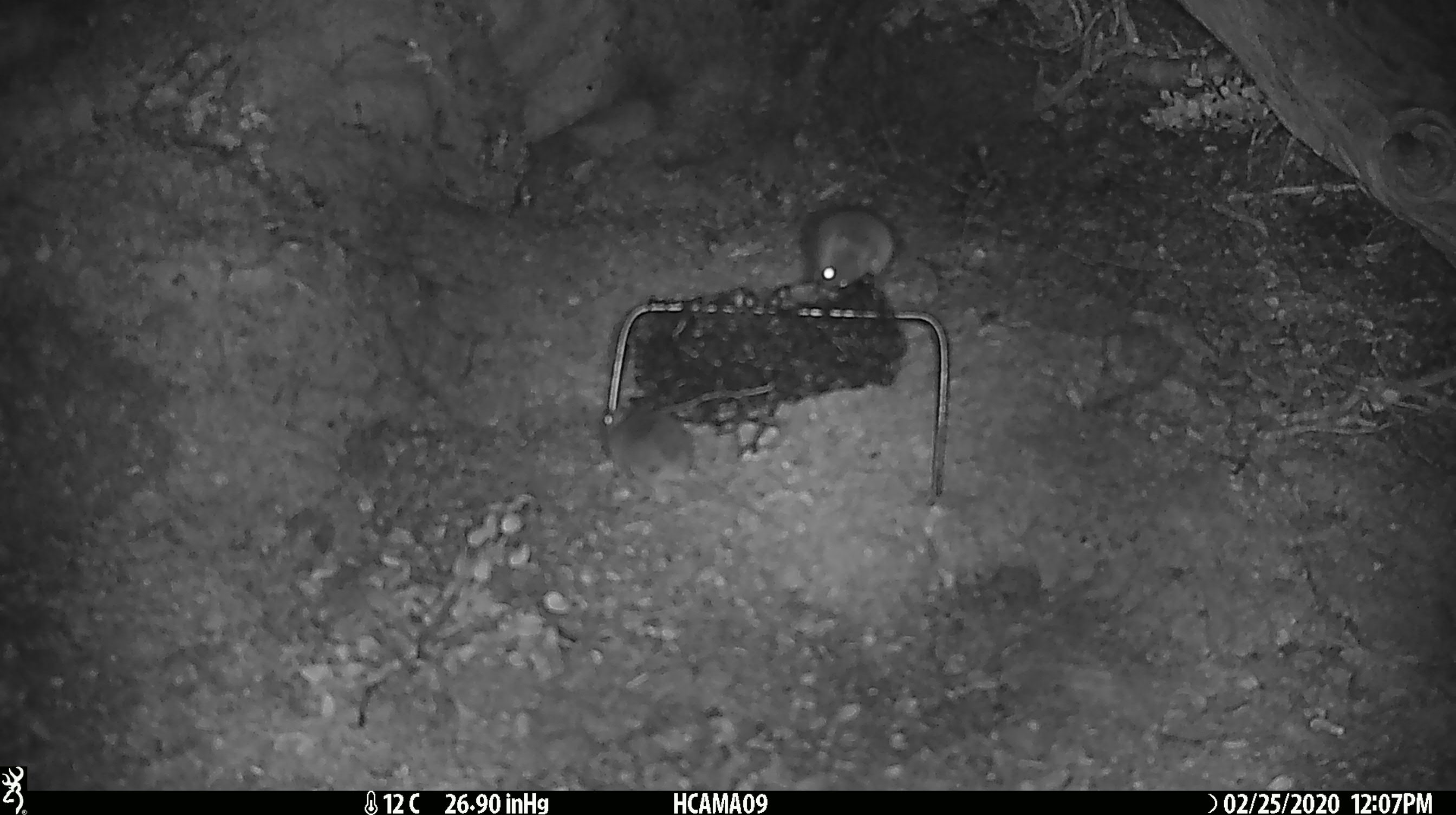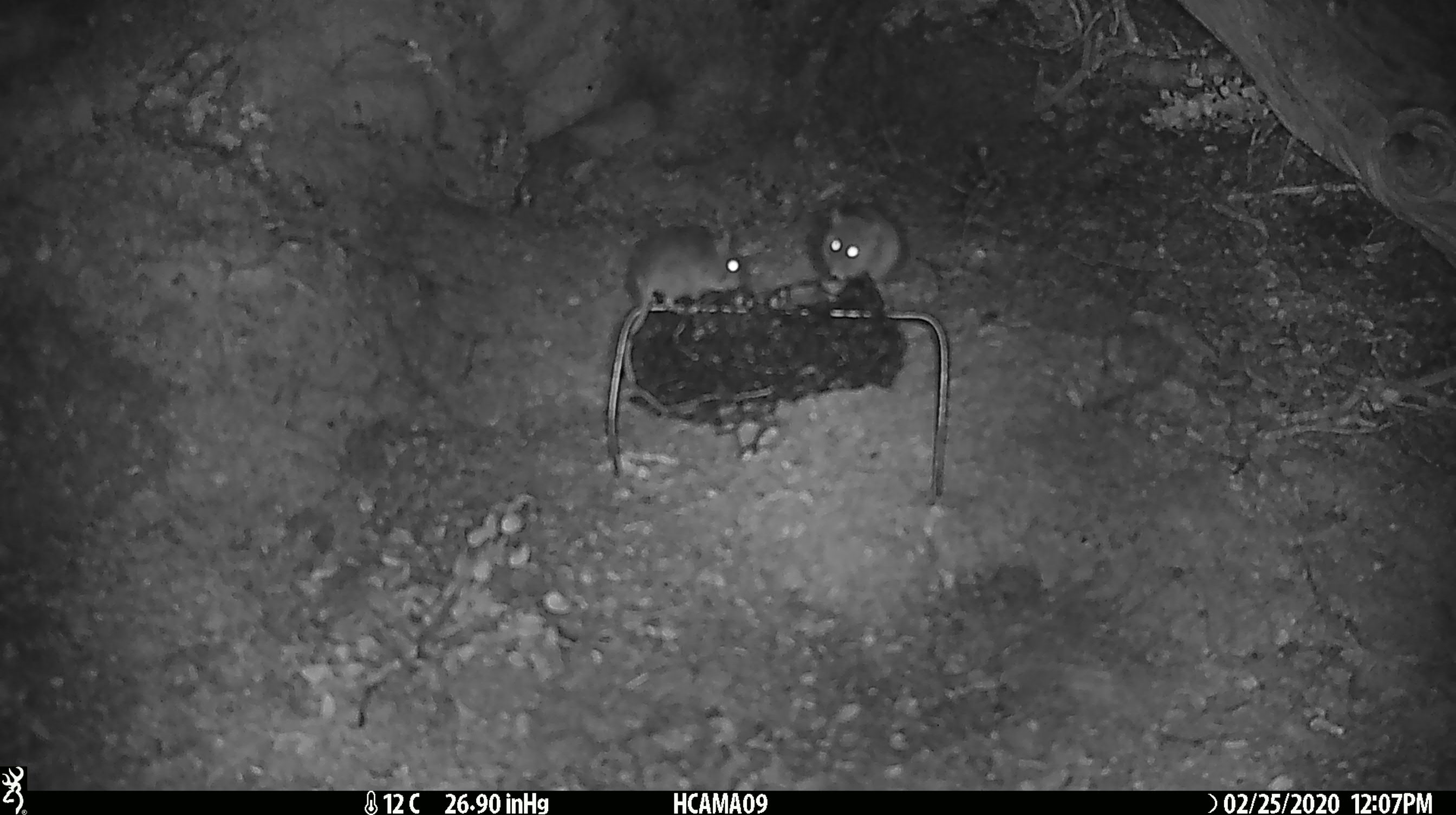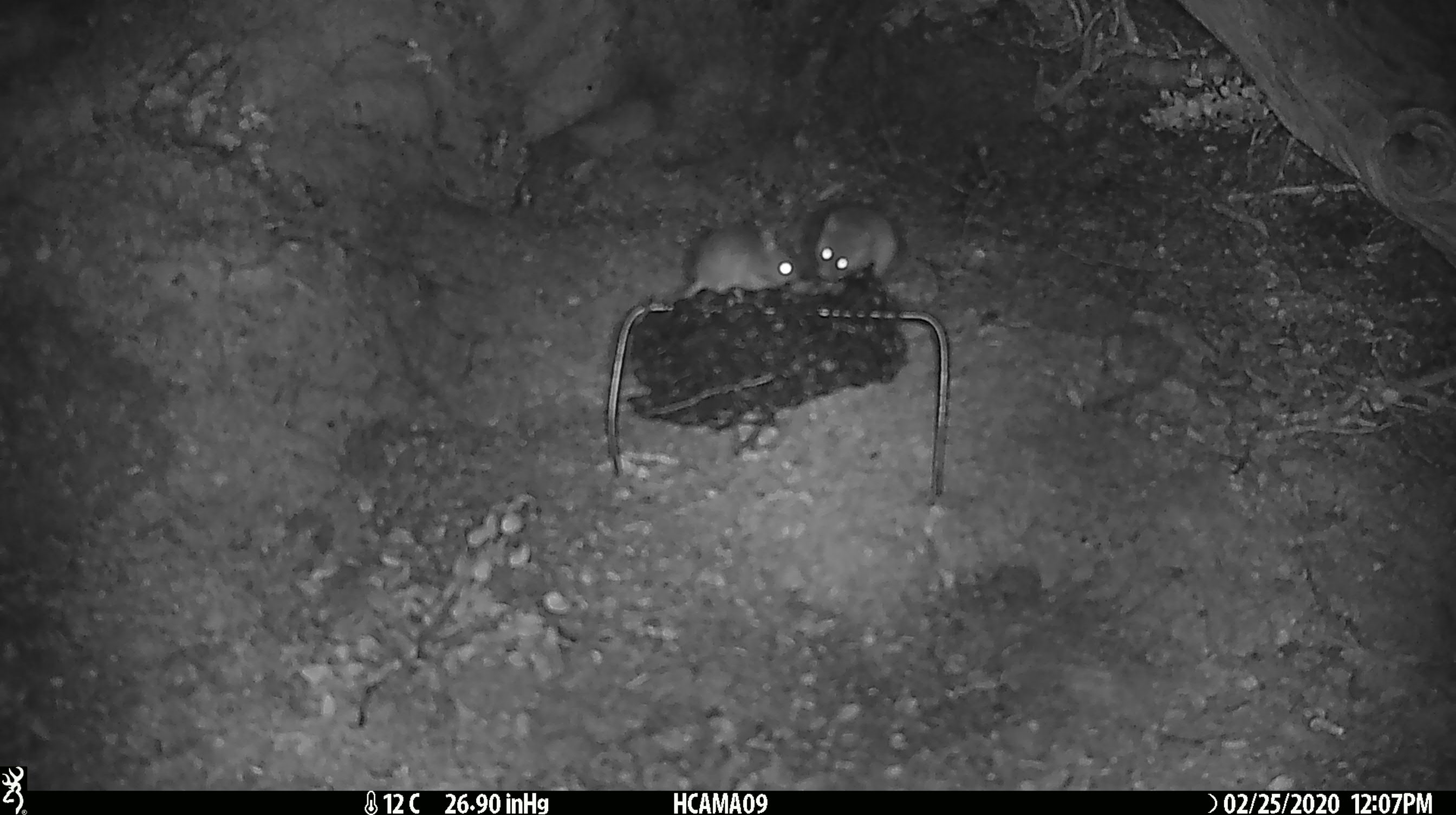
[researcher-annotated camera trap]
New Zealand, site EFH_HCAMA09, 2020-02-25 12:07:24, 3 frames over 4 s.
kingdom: Animalia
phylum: Chordata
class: Mammalia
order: Rodentia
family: Muridae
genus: Mus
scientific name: Mus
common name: mouse